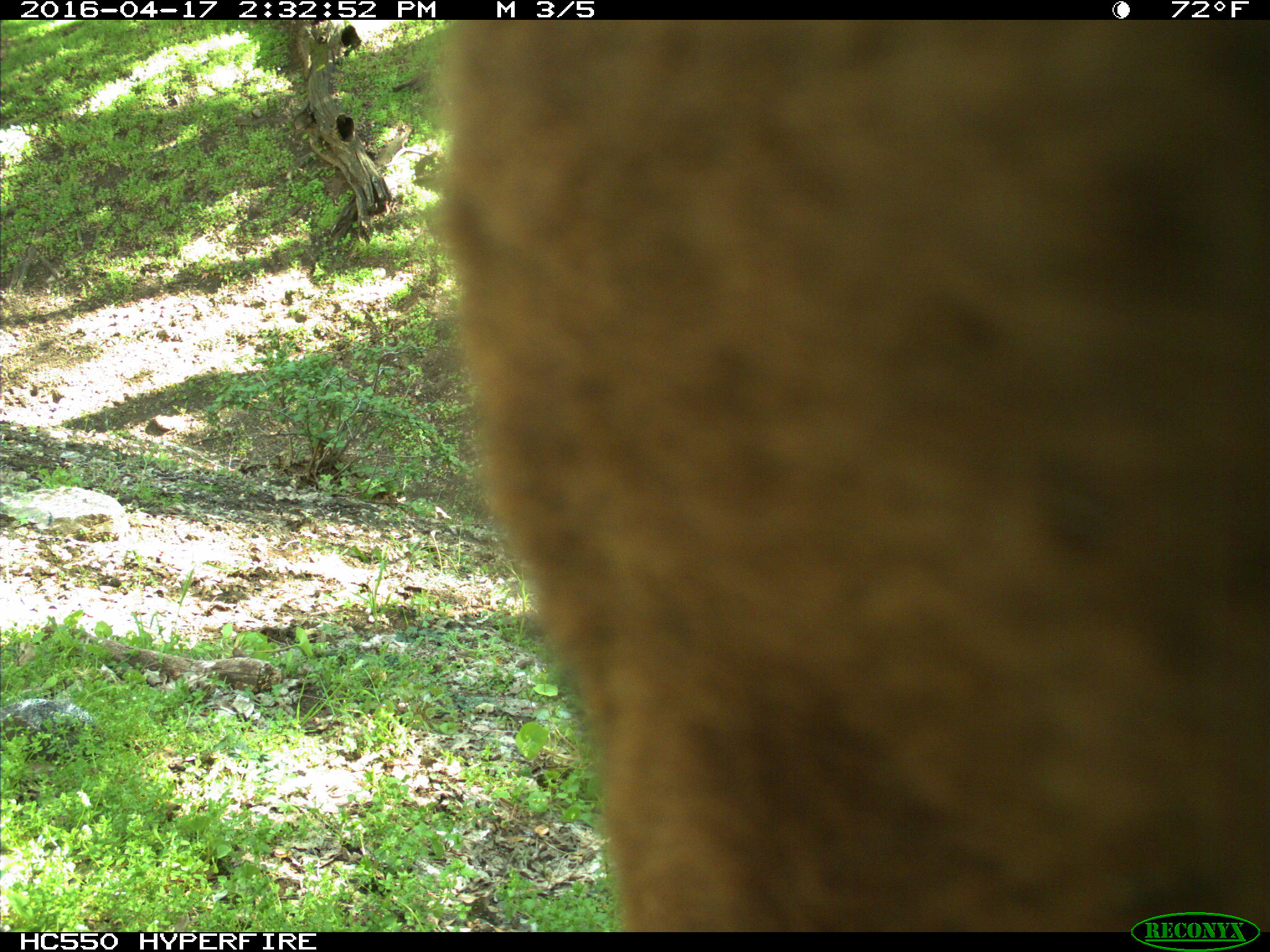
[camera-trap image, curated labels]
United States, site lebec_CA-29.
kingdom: Animalia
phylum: Chordata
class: Mammalia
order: Artiodactyla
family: Bovidae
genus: Bos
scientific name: Bos taurus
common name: domestic cow